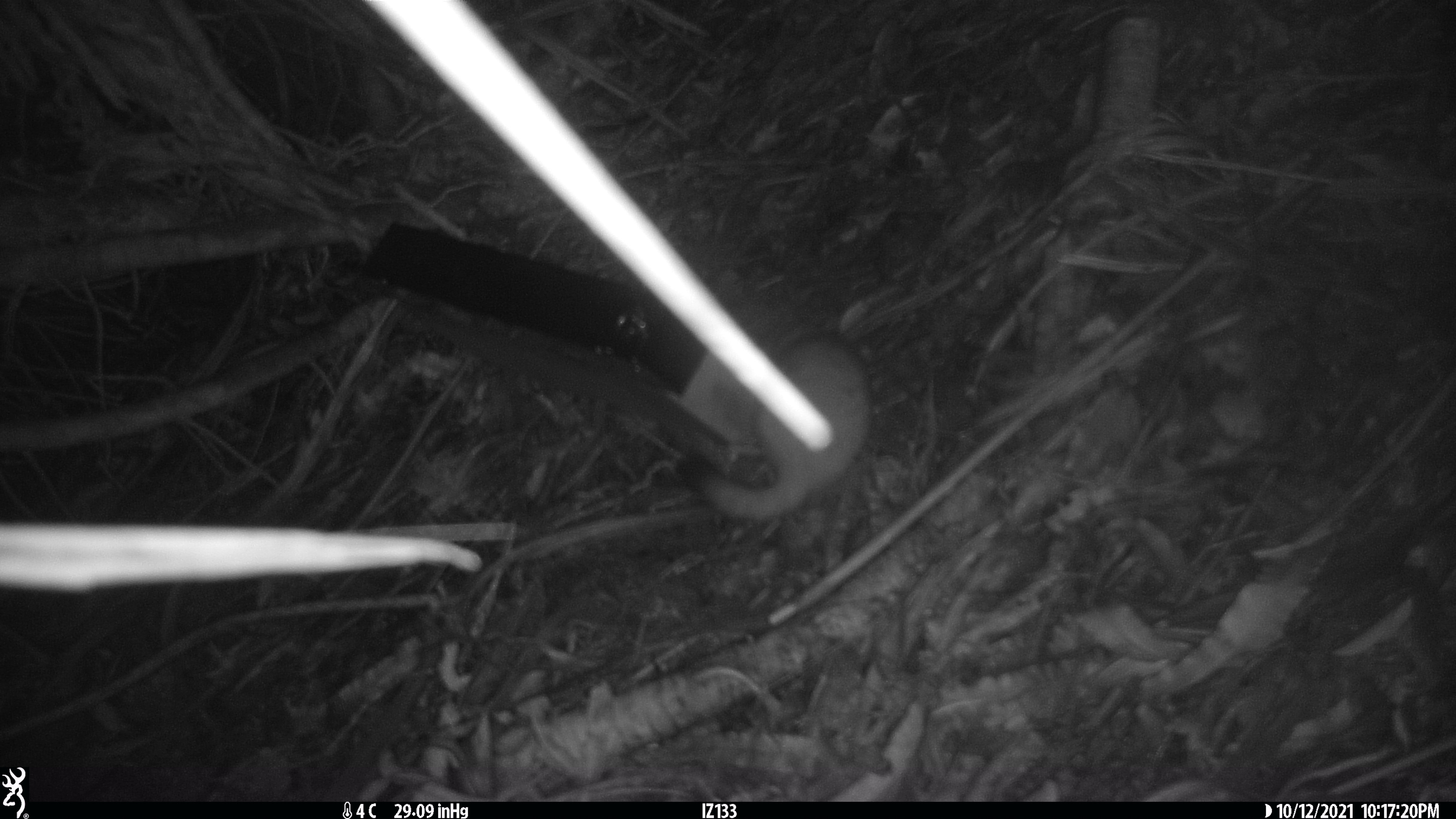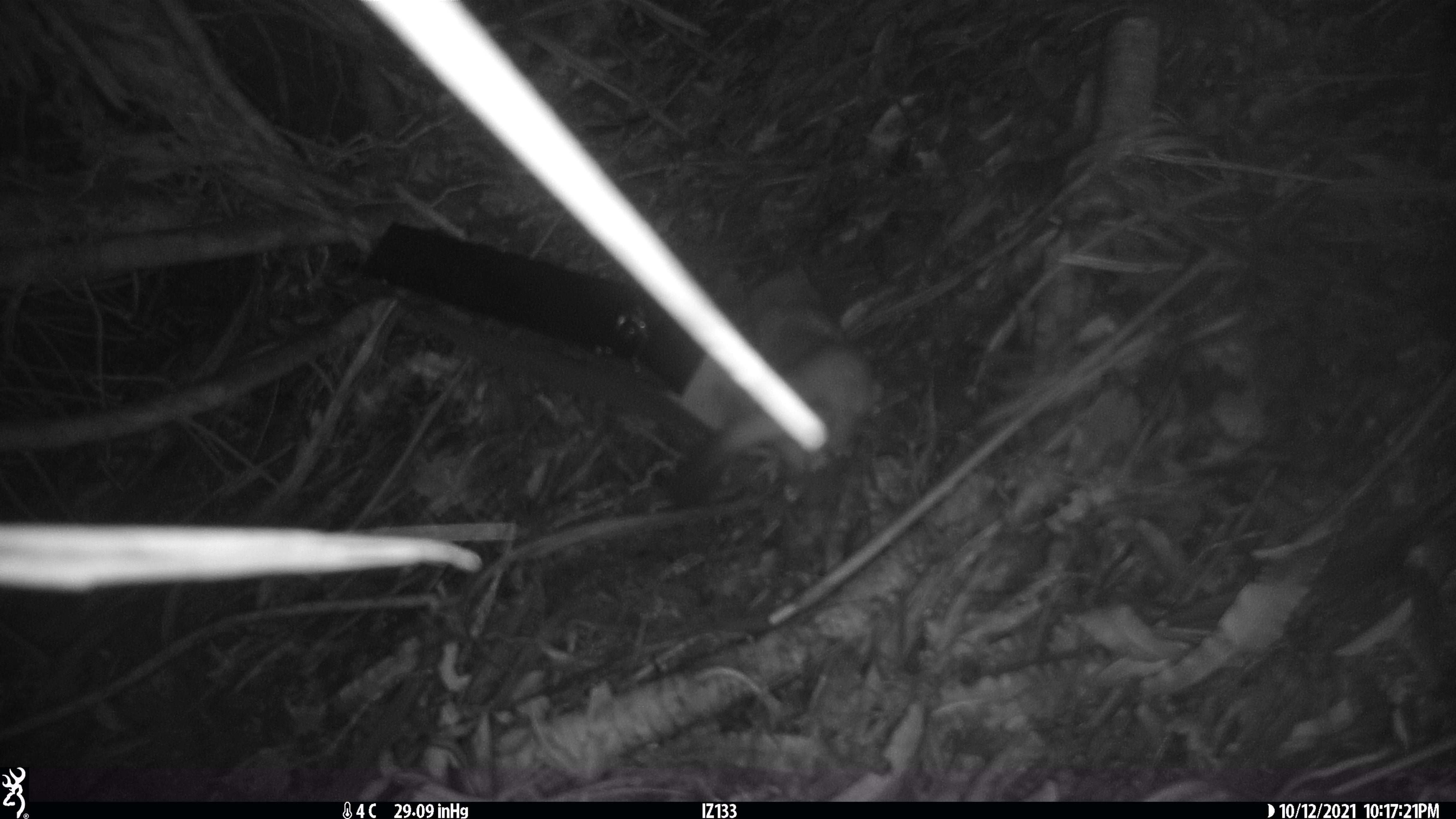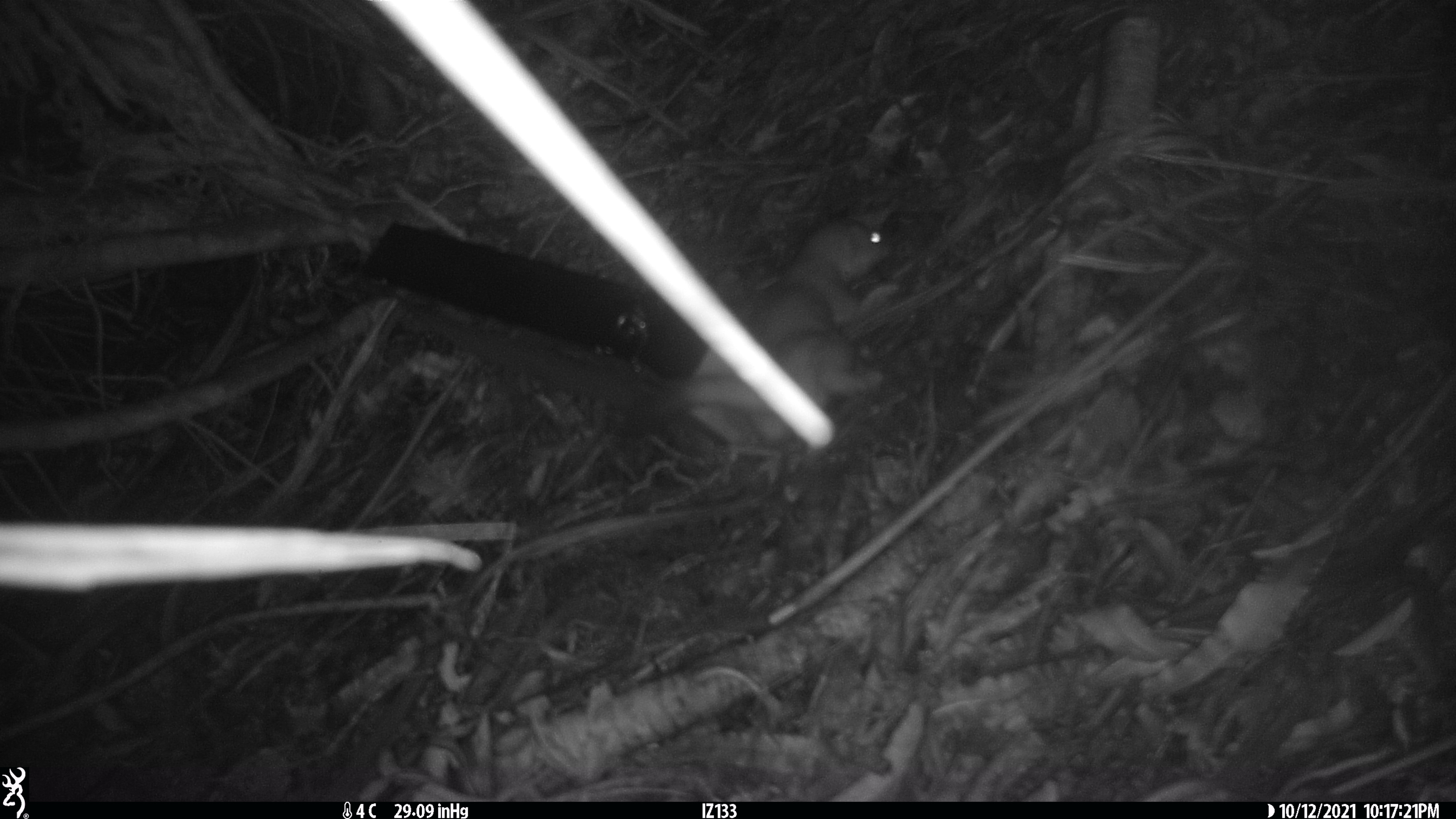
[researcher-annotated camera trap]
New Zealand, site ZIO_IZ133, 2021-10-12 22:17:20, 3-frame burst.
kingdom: Animalia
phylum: Chordata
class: Mammalia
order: Carnivora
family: Mustelidae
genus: Mustela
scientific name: Mustela erminea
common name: stoat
Stoat (Mustela erminea).